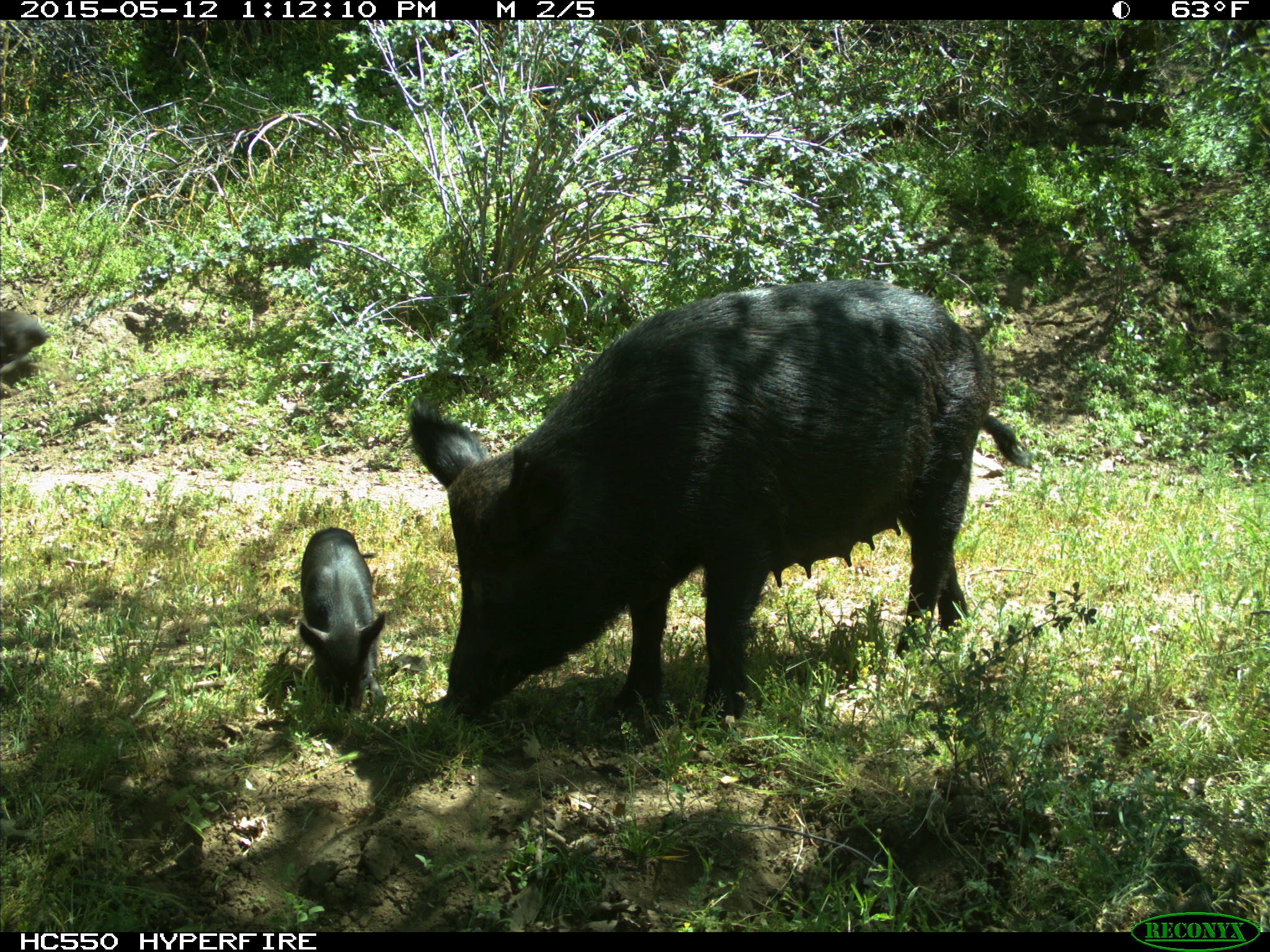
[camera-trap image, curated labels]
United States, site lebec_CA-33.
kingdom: Animalia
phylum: Chordata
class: Mammalia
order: Artiodactyla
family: Suidae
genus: Sus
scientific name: Sus scrofa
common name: wild boar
Sus scrofa (wild boar).